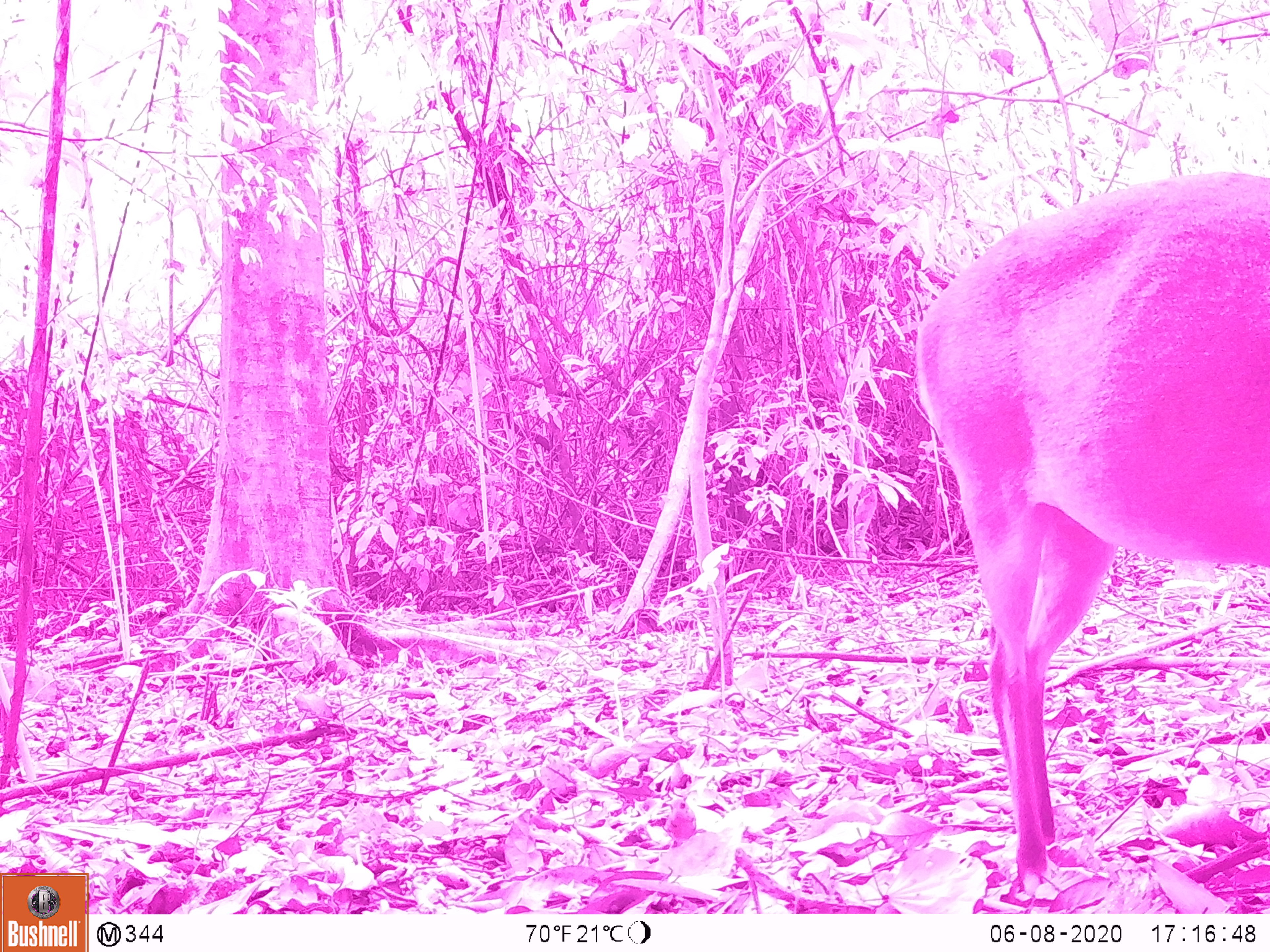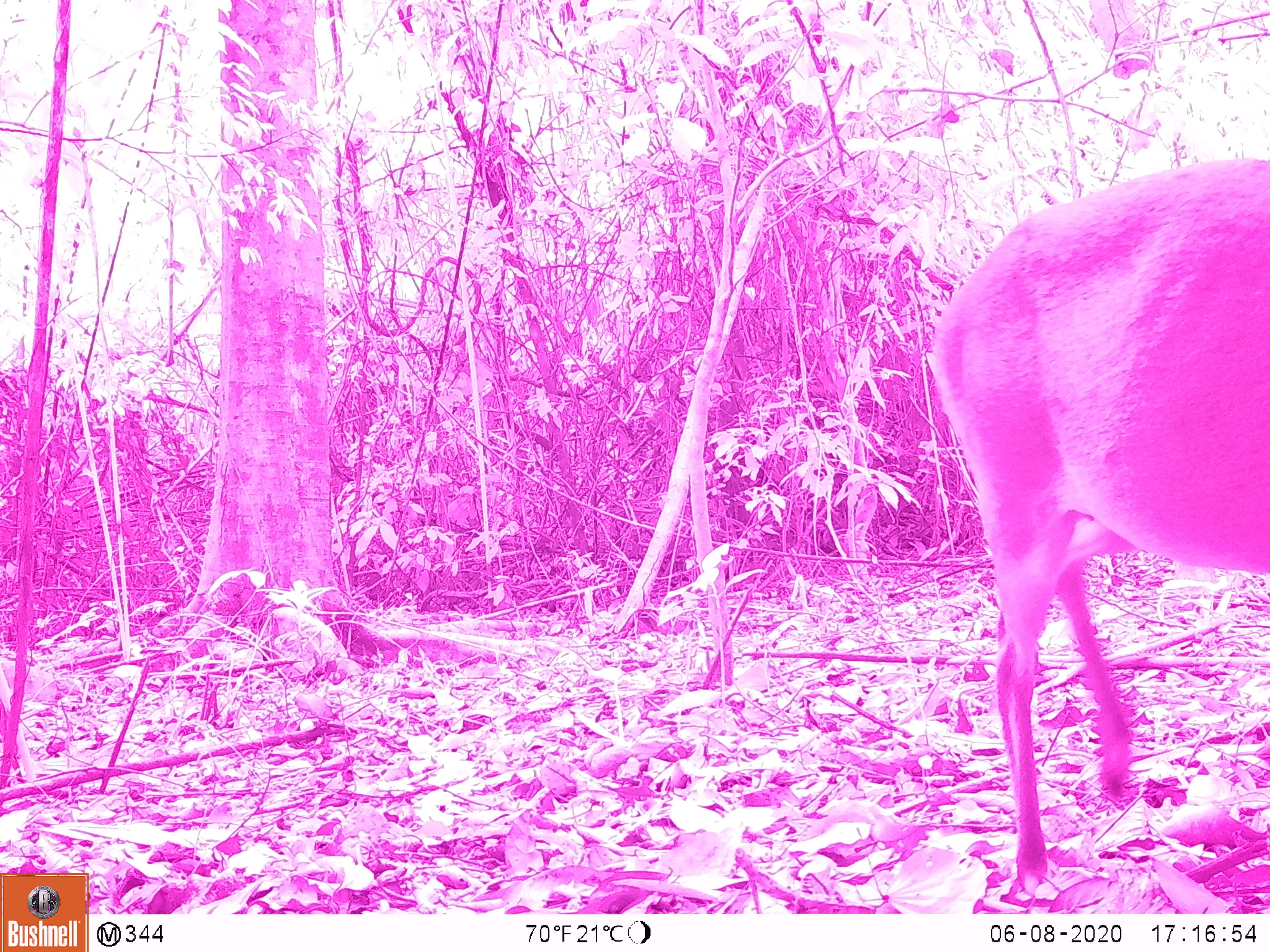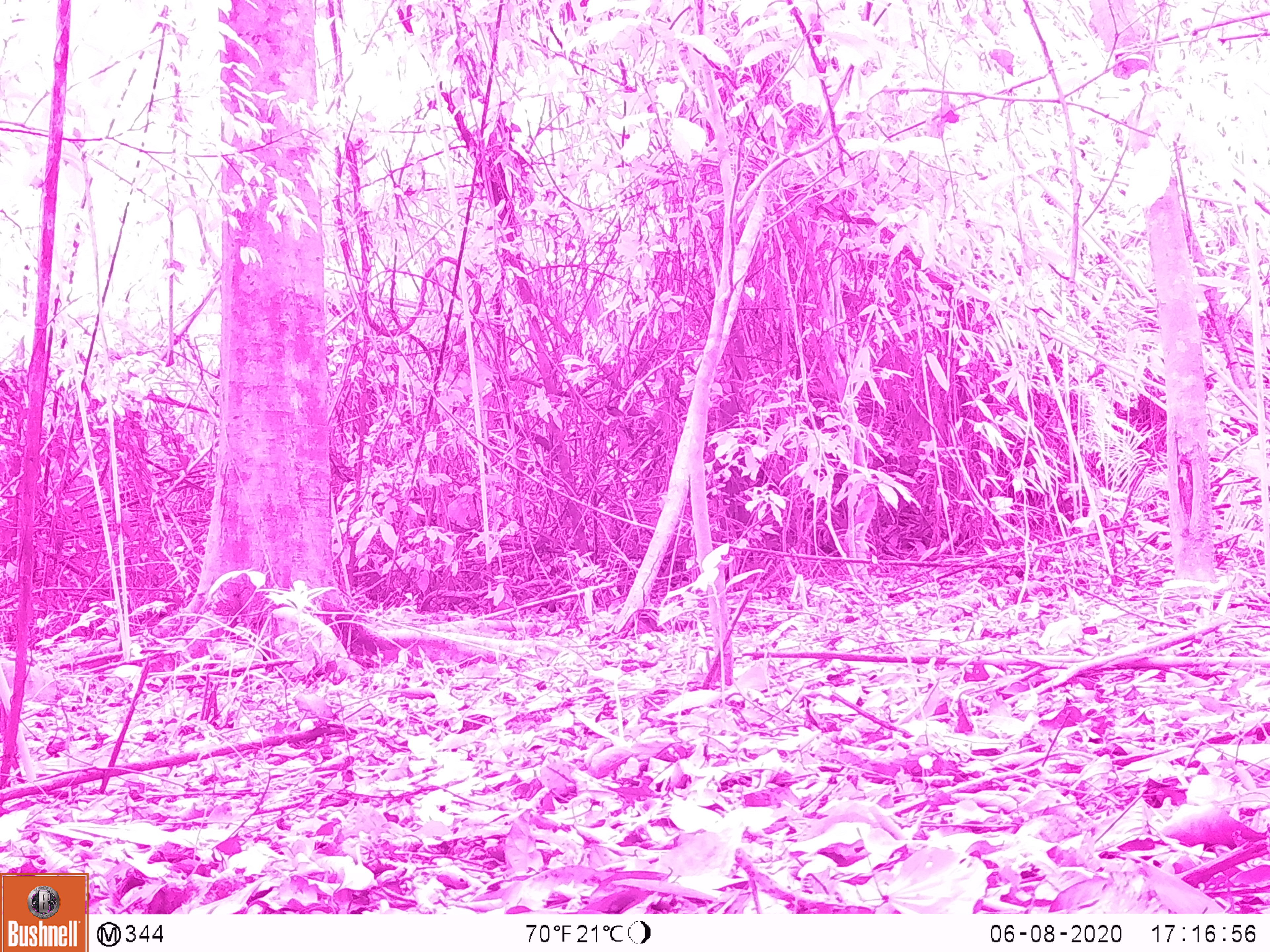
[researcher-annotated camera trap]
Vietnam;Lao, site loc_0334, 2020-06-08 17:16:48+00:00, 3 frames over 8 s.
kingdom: Animalia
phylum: Chordata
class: Mammalia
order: Artiodactyla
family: Cervidae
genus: Muntiacus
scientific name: Muntiacus vuquangensis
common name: large-antlered muntjac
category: large antlered muntjac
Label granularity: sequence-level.